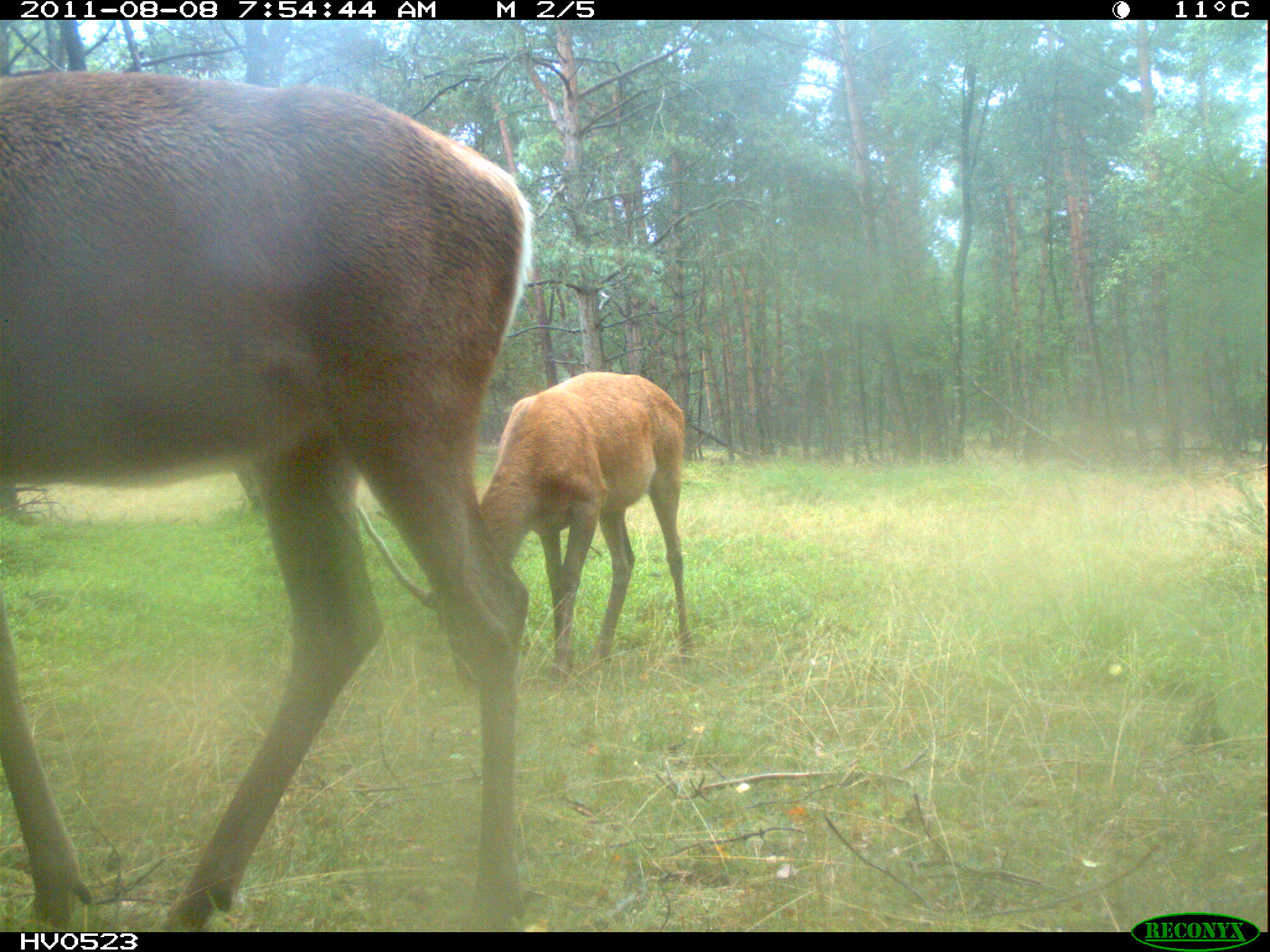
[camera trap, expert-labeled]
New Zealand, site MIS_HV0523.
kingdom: Animalia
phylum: Chordata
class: Mammalia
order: Artiodactyla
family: Cervidae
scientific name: Cervidae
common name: deer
Deer (Cervidae).